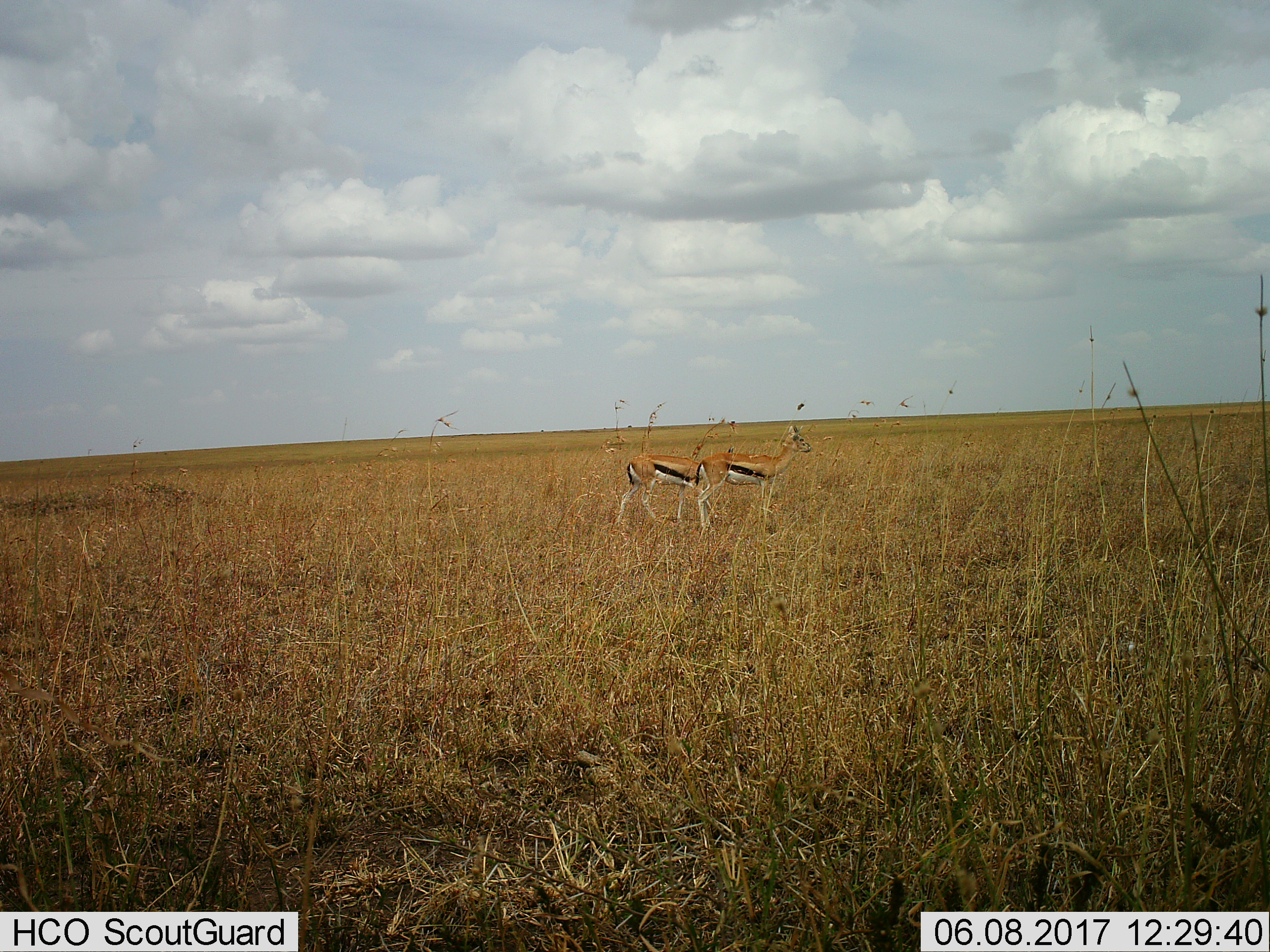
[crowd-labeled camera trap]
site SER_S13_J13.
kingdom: Animalia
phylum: Chordata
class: Mammalia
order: Artiodactyla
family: Bovidae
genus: Eudorcas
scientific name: Eudorcas thomsonii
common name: thomson's gazelle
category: gazellethomsons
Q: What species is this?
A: Gazellethomsons (thomson's gazelle) (Eudorcas thomsonii).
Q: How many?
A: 2.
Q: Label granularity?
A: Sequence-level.